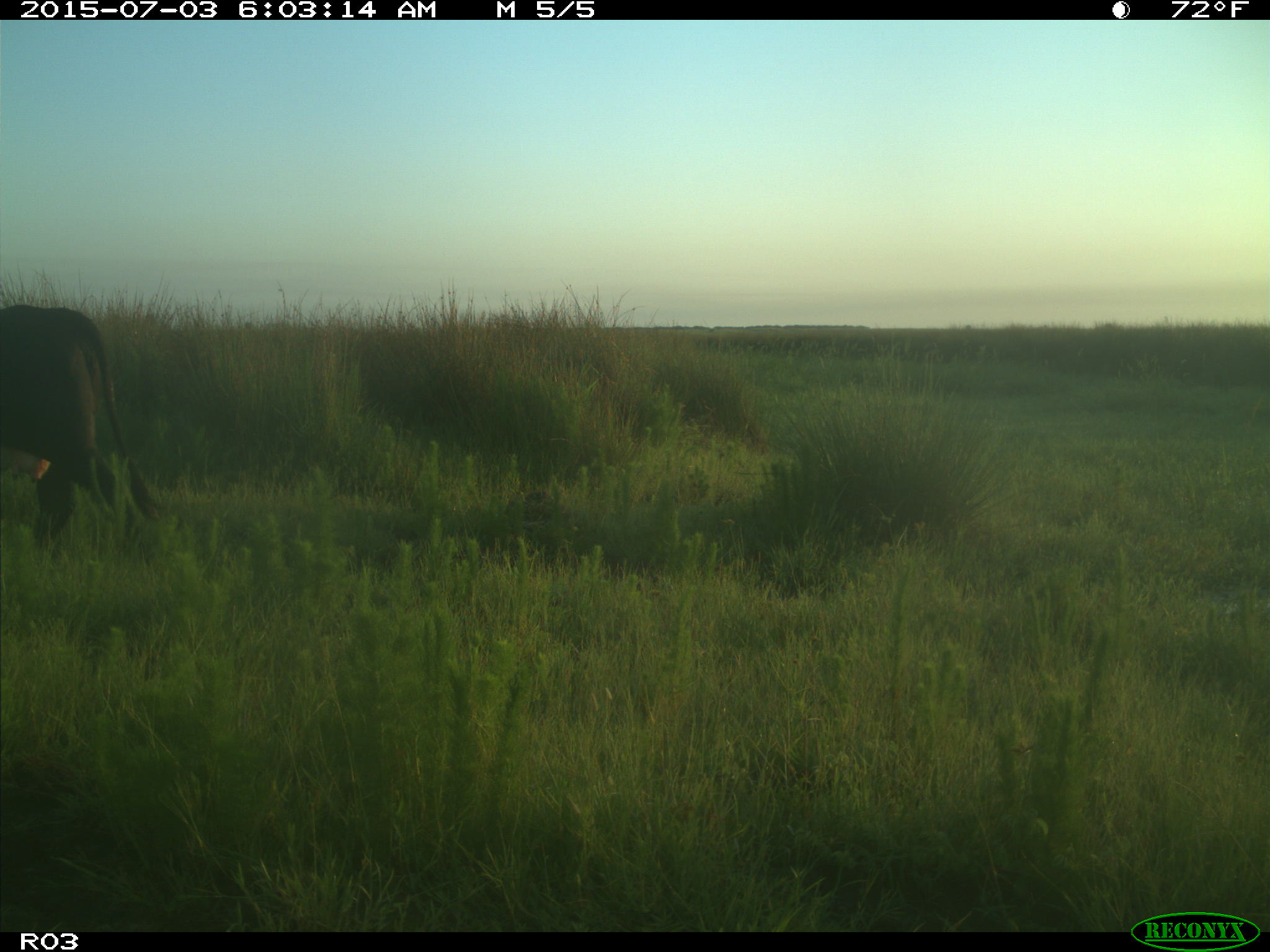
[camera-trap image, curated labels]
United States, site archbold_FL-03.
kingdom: Animalia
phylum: Chordata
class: Mammalia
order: Artiodactyla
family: Bovidae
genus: Bos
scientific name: Bos taurus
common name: domestic cow